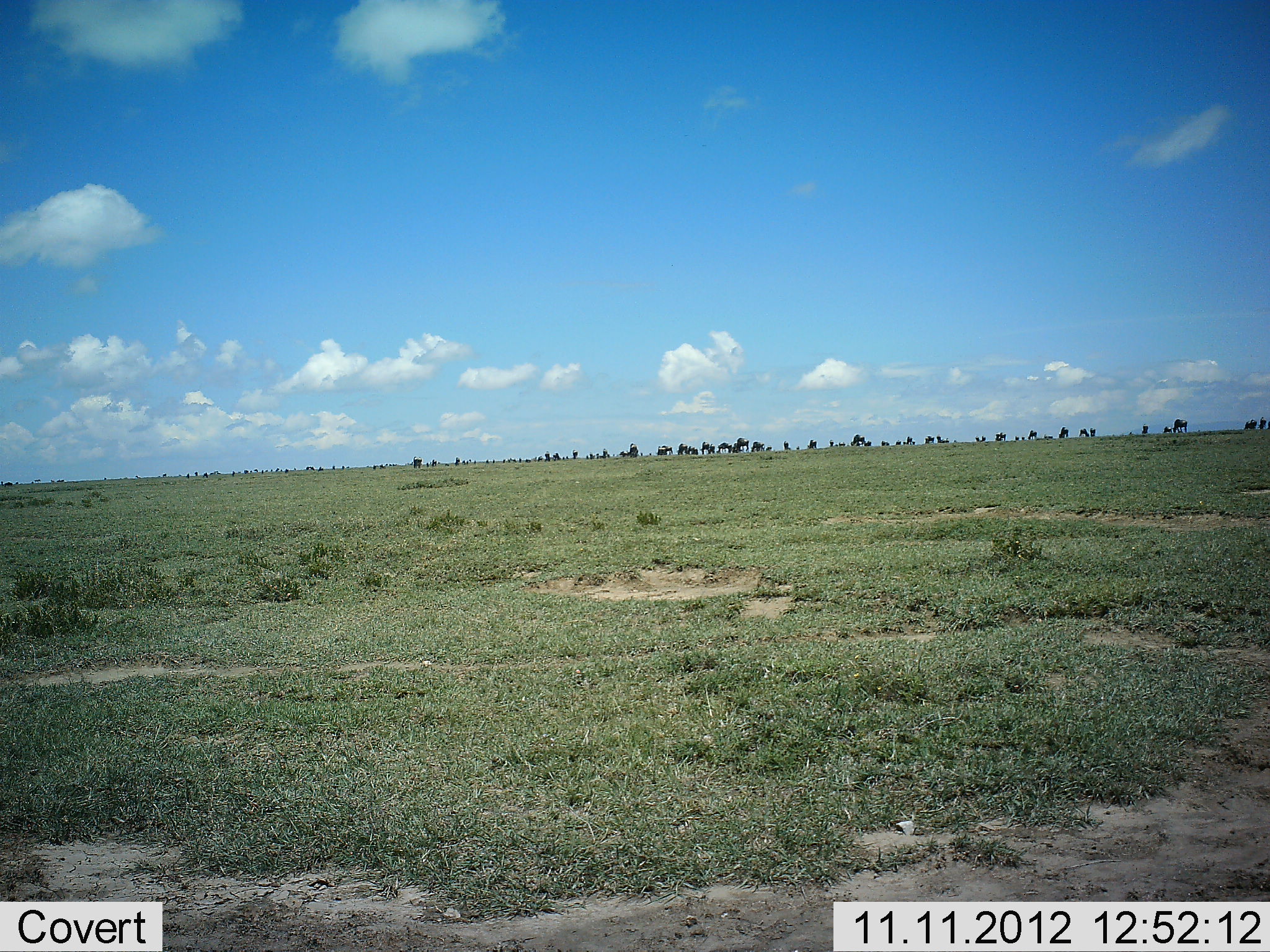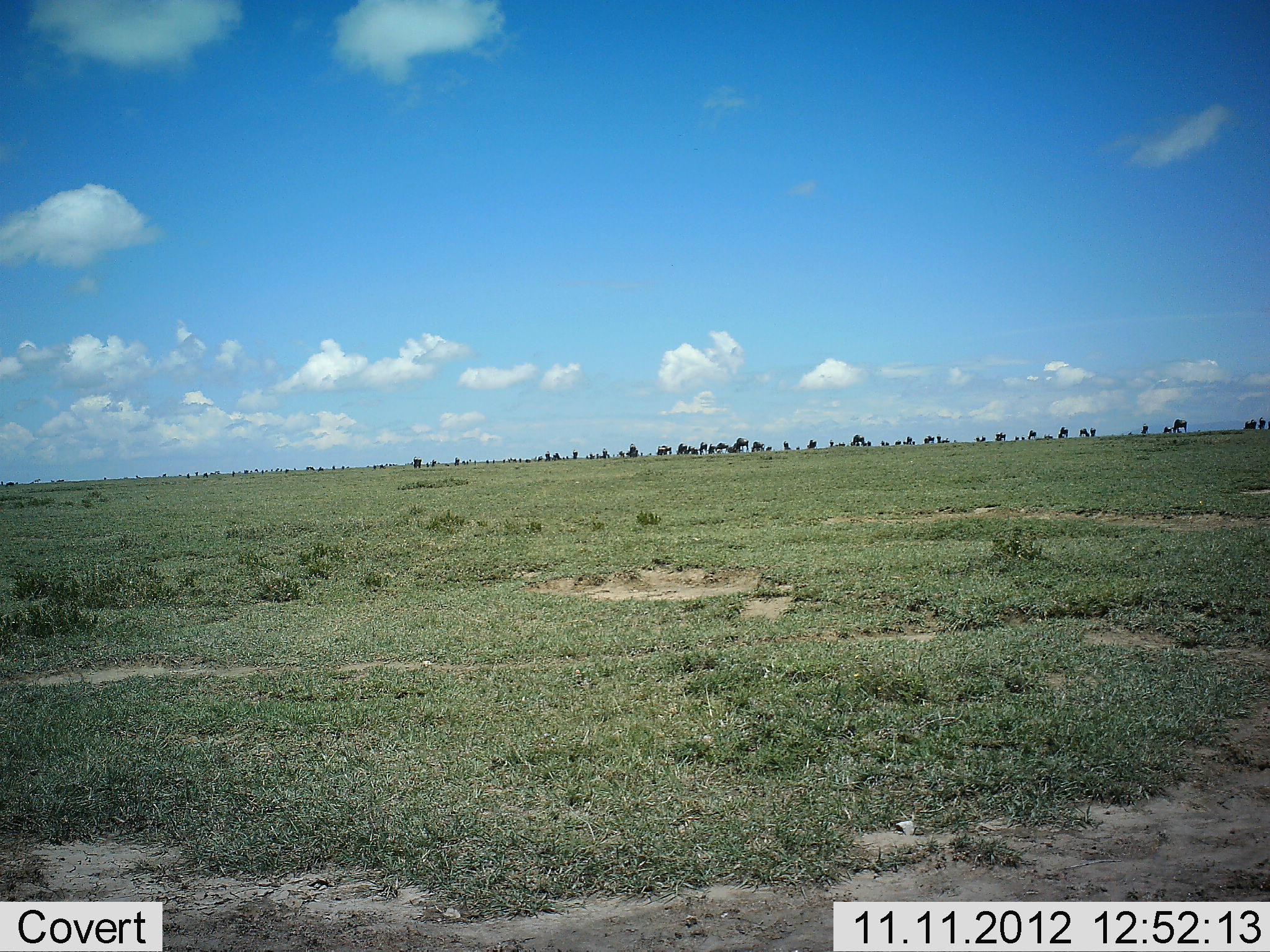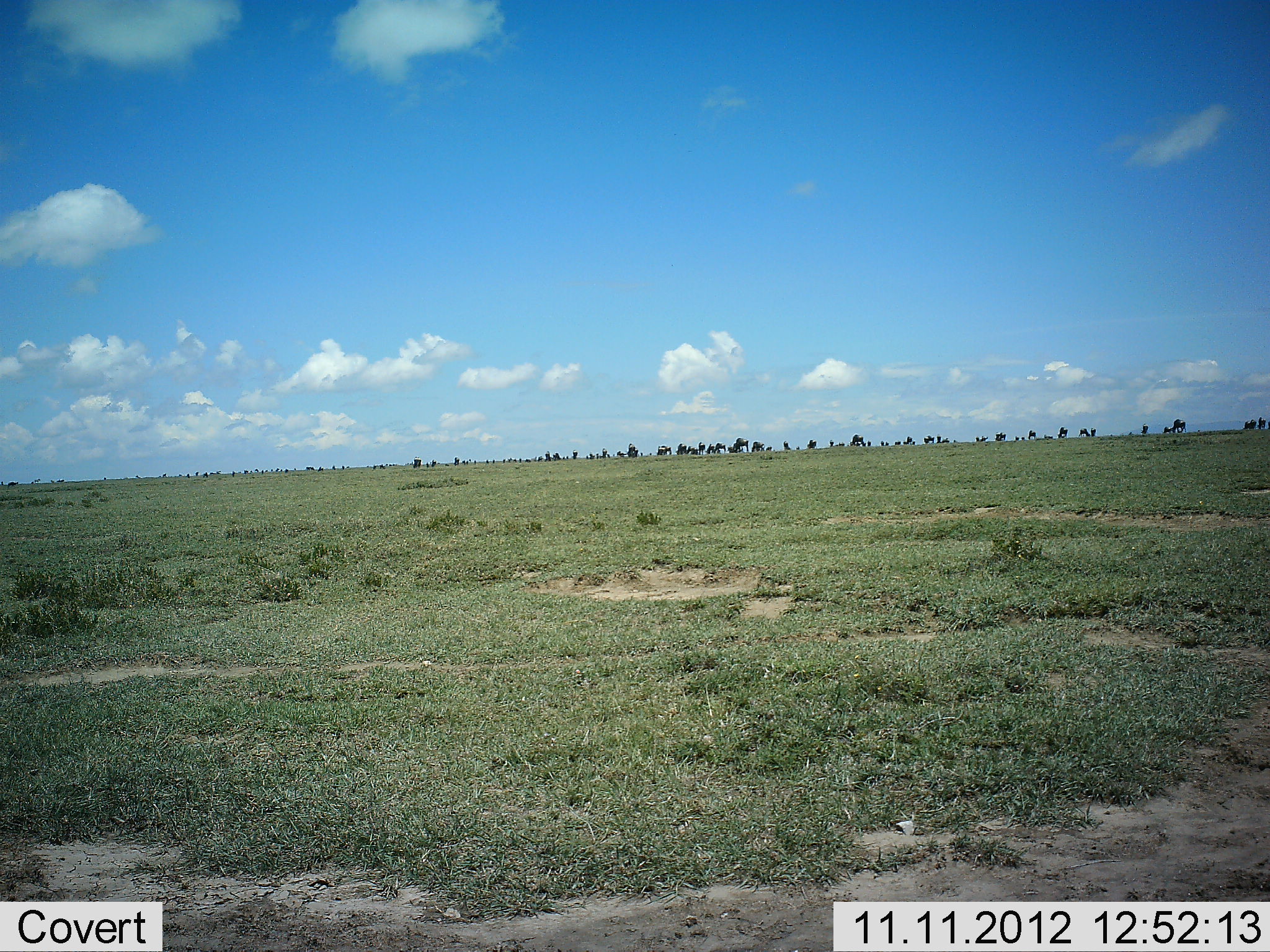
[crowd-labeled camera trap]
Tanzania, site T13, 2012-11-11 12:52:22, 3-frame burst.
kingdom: Animalia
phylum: Chordata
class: Mammalia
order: Artiodactyla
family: Bovidae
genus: Connochaetes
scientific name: Connochaetes taurinus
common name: blue wildebeest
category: wildebeest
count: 51+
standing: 45%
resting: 0%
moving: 55%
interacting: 0%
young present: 0%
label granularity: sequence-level